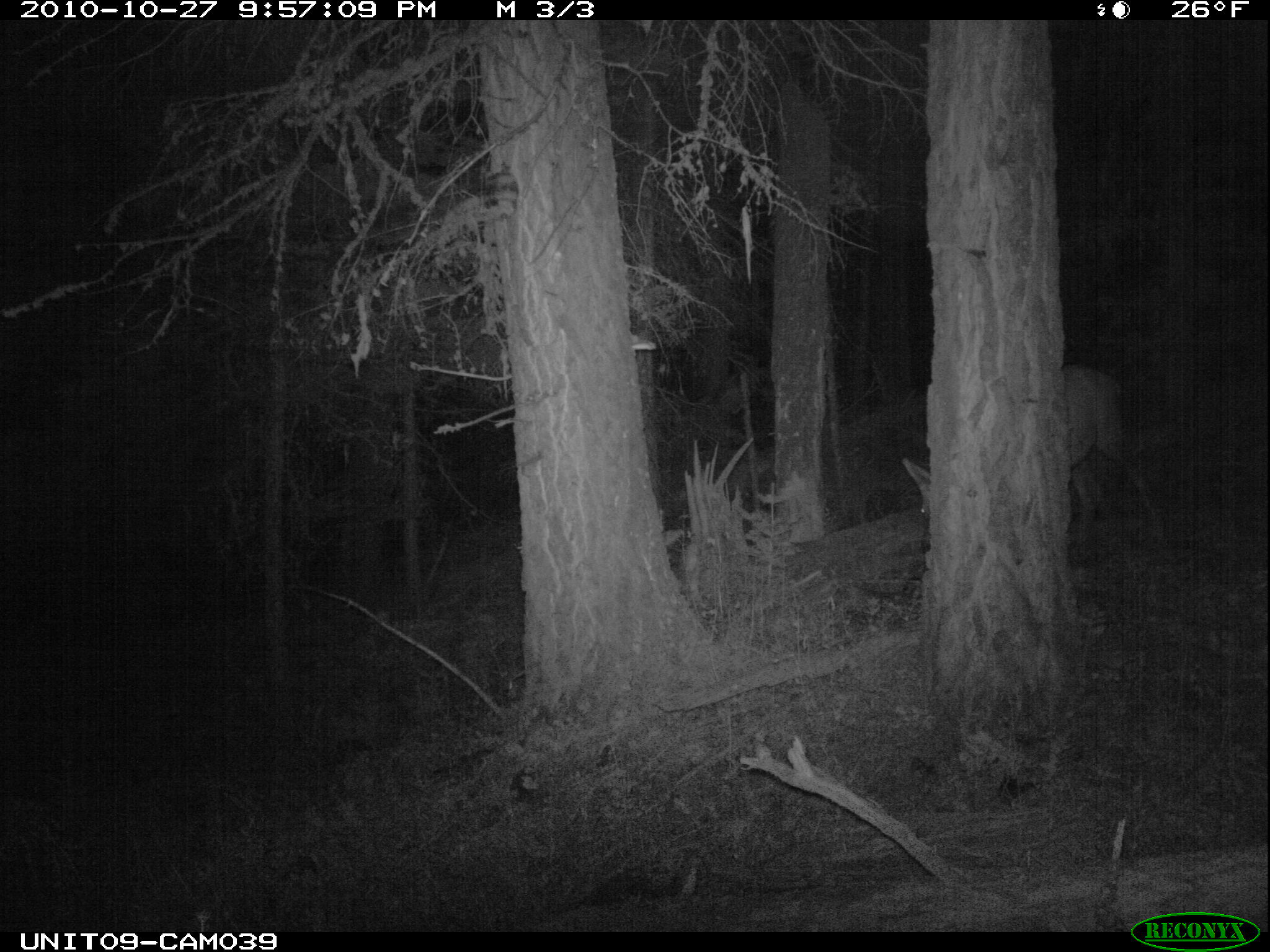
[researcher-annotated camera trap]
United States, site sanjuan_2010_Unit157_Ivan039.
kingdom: Animalia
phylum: Chordata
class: Mammalia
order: Artiodactyla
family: Cervidae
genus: Cervus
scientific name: Cervus elaphus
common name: red deer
Cervus elaphus (red deer).